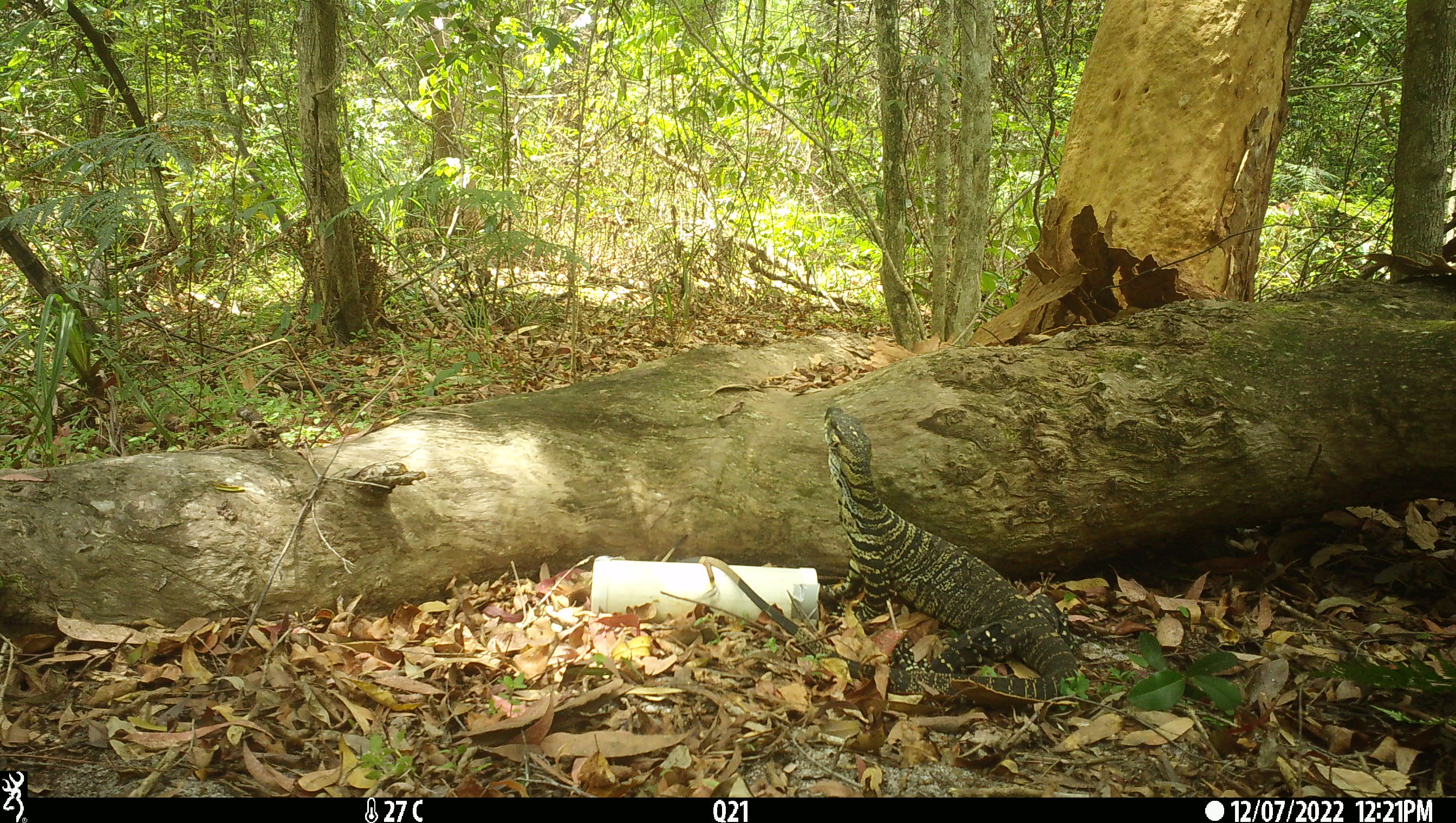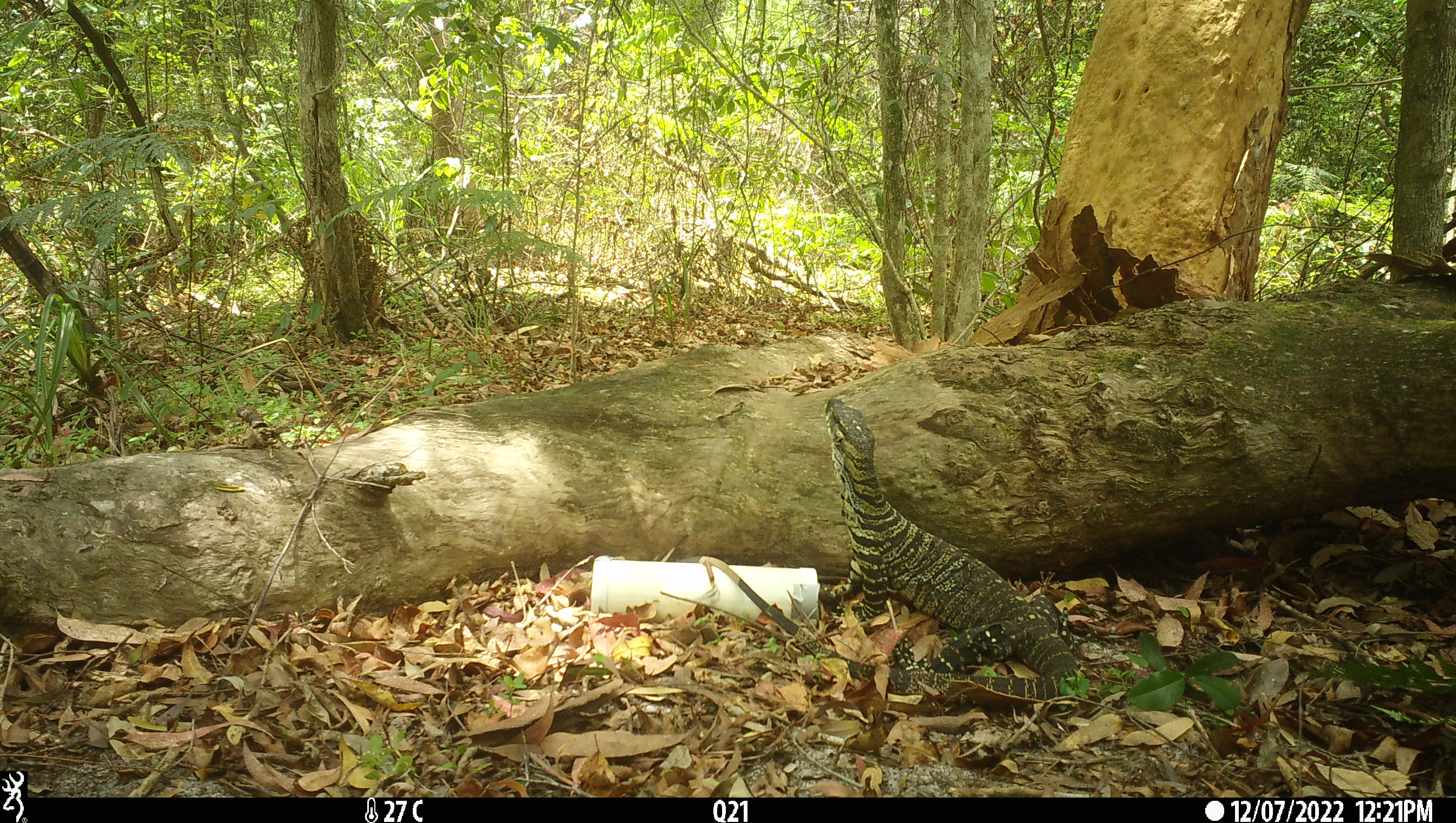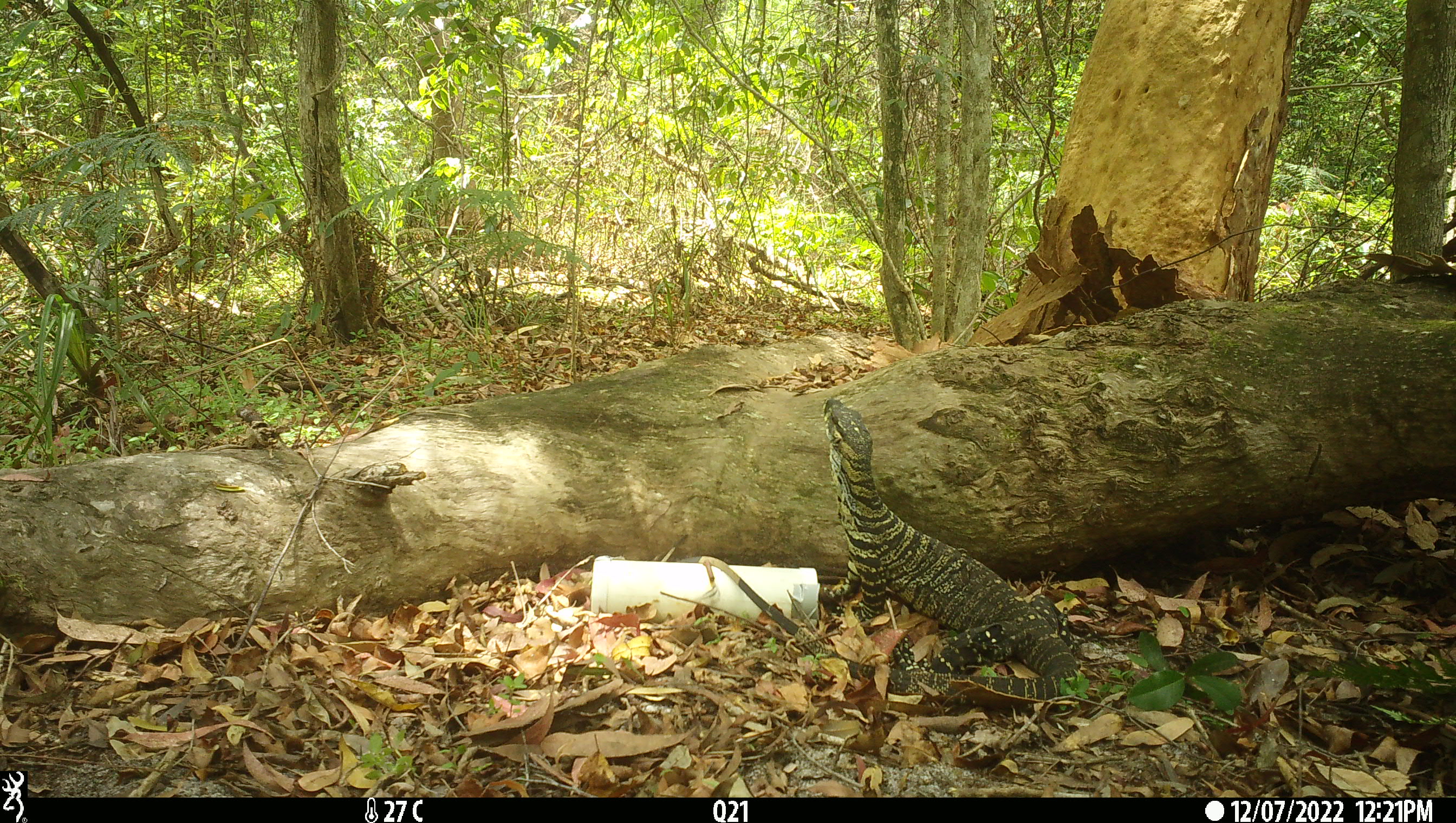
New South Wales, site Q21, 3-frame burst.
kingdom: Animalia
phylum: Chordata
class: Reptilia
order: Squamata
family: Varanidae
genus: Varanus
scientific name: Varanus varius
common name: lace monitor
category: goanna